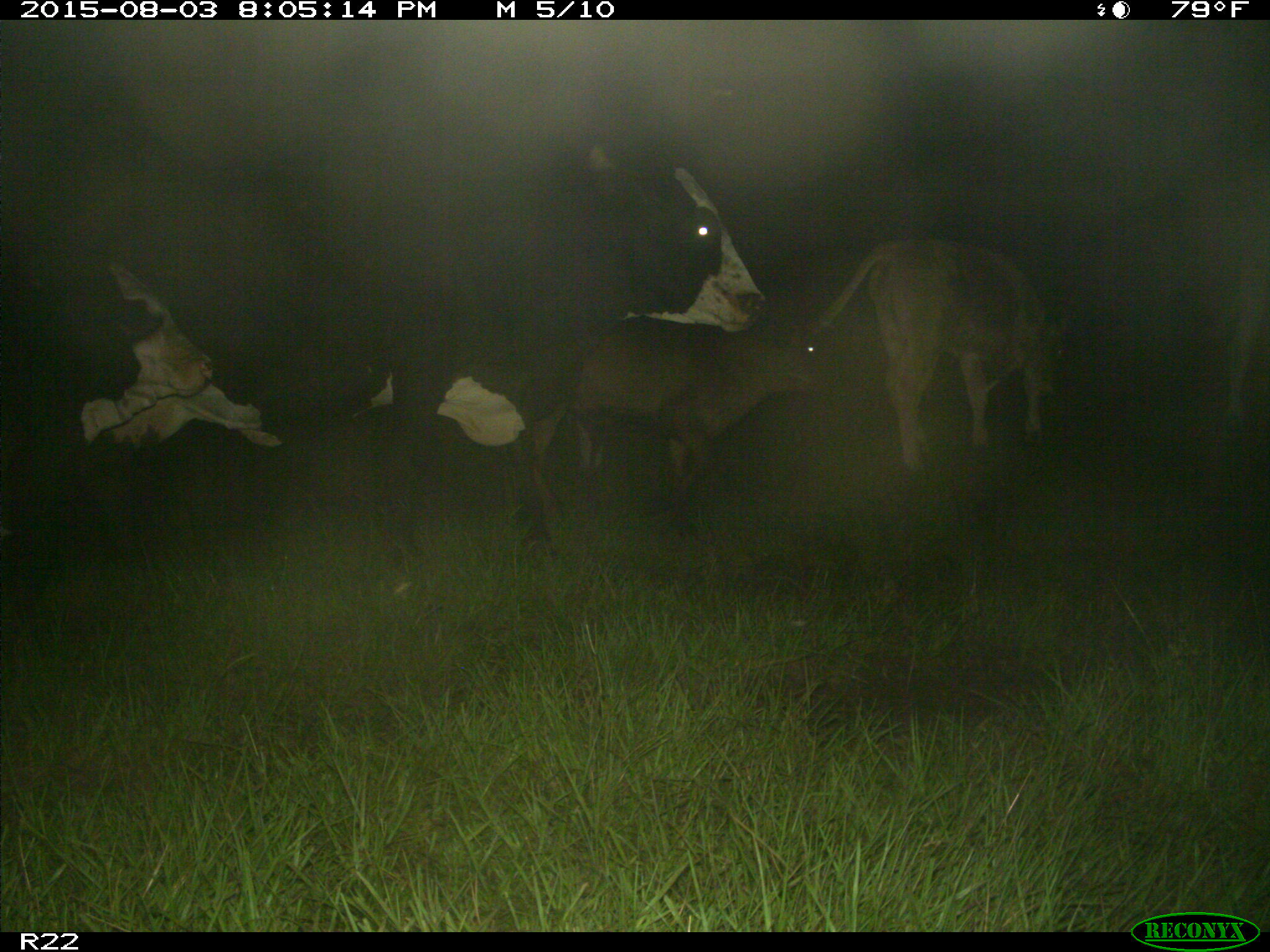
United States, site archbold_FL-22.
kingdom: Animalia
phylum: Chordata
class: Mammalia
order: Artiodactyla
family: Bovidae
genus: Bos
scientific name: Bos taurus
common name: domestic cow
Bos taurus (domestic cow).